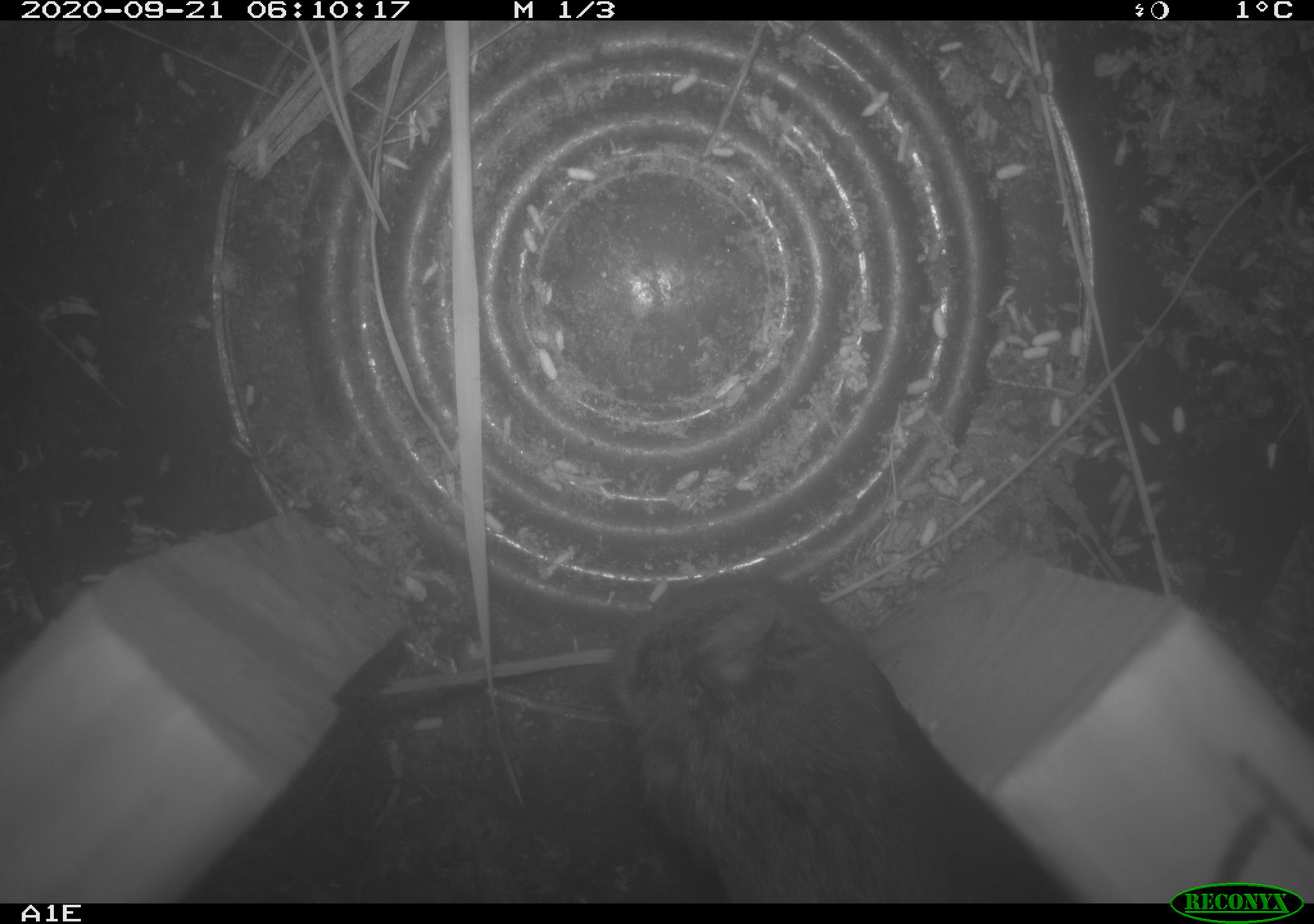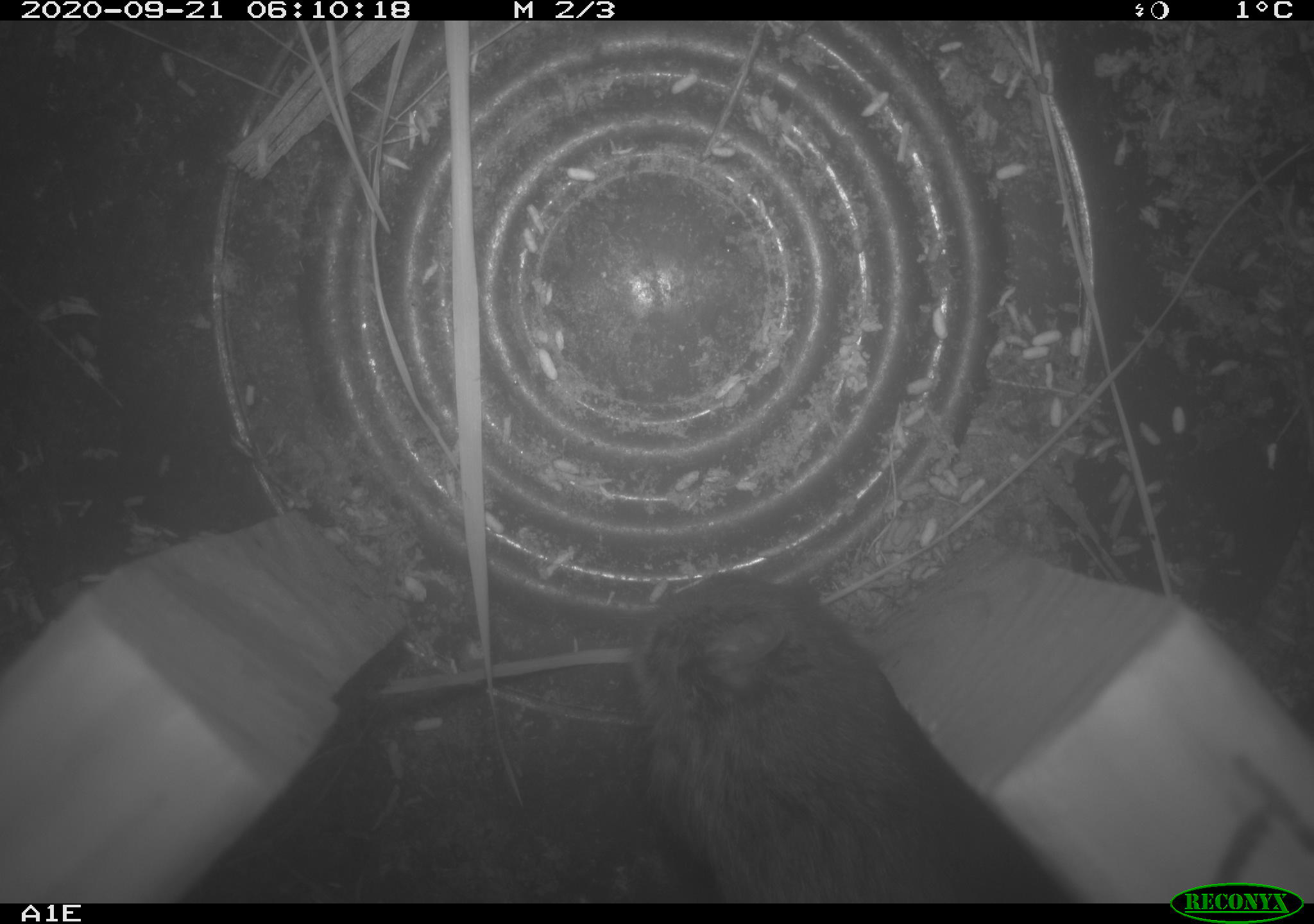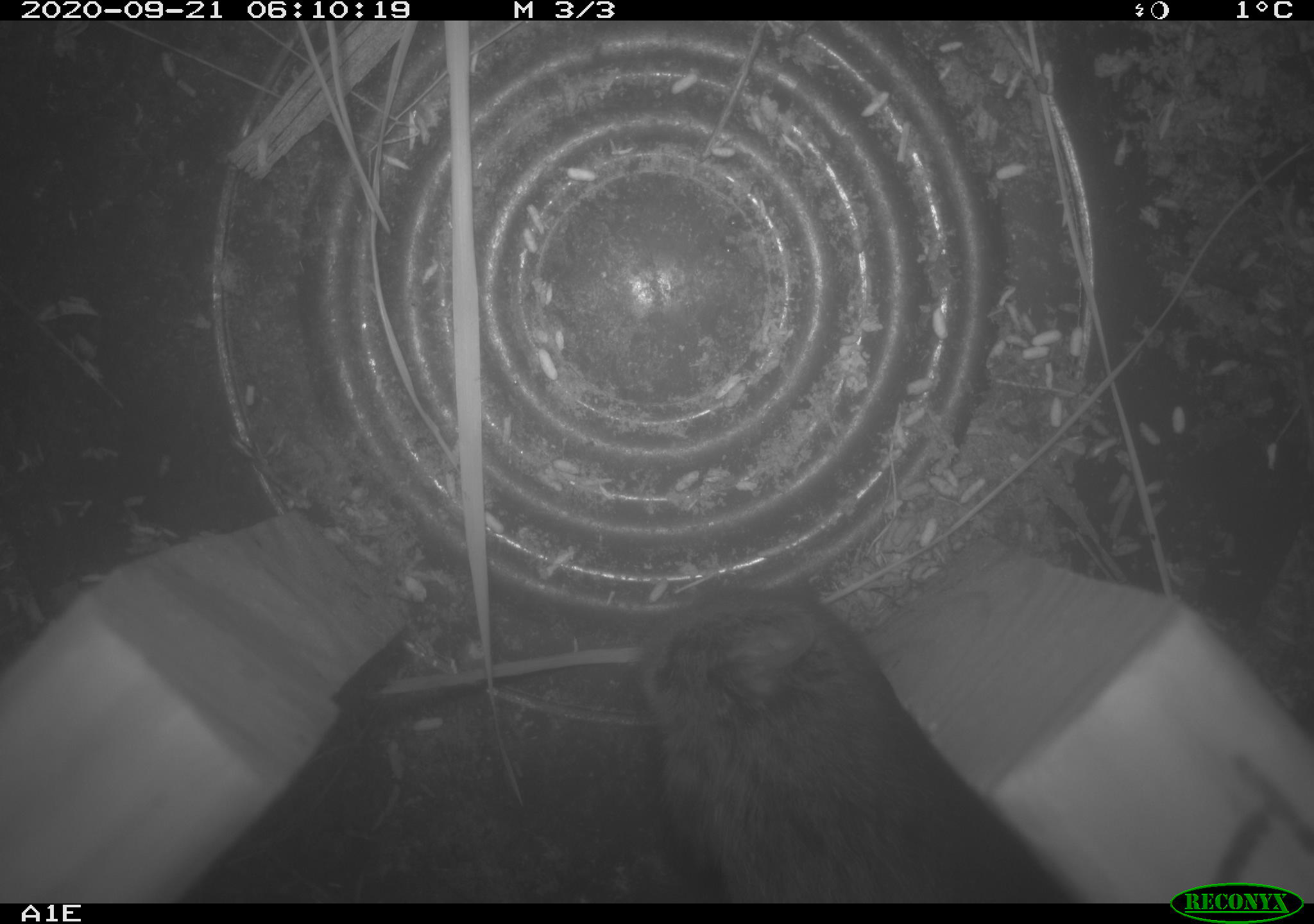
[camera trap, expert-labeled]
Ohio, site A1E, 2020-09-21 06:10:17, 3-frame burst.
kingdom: Animalia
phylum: Chordata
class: Mammalia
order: Rodentia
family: Cricetidae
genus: Microtus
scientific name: Microtus pennsylvanicus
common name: meadow vole